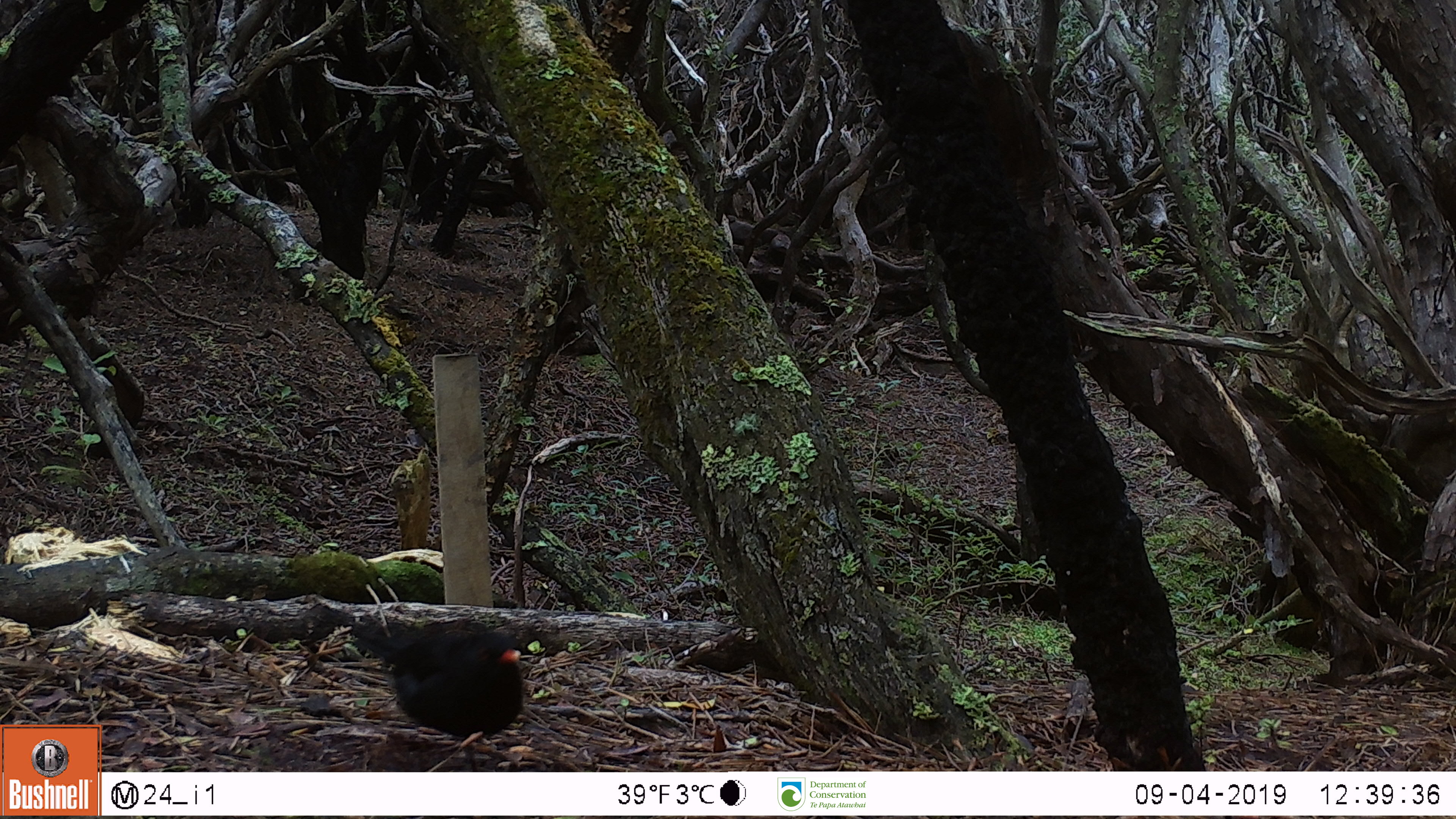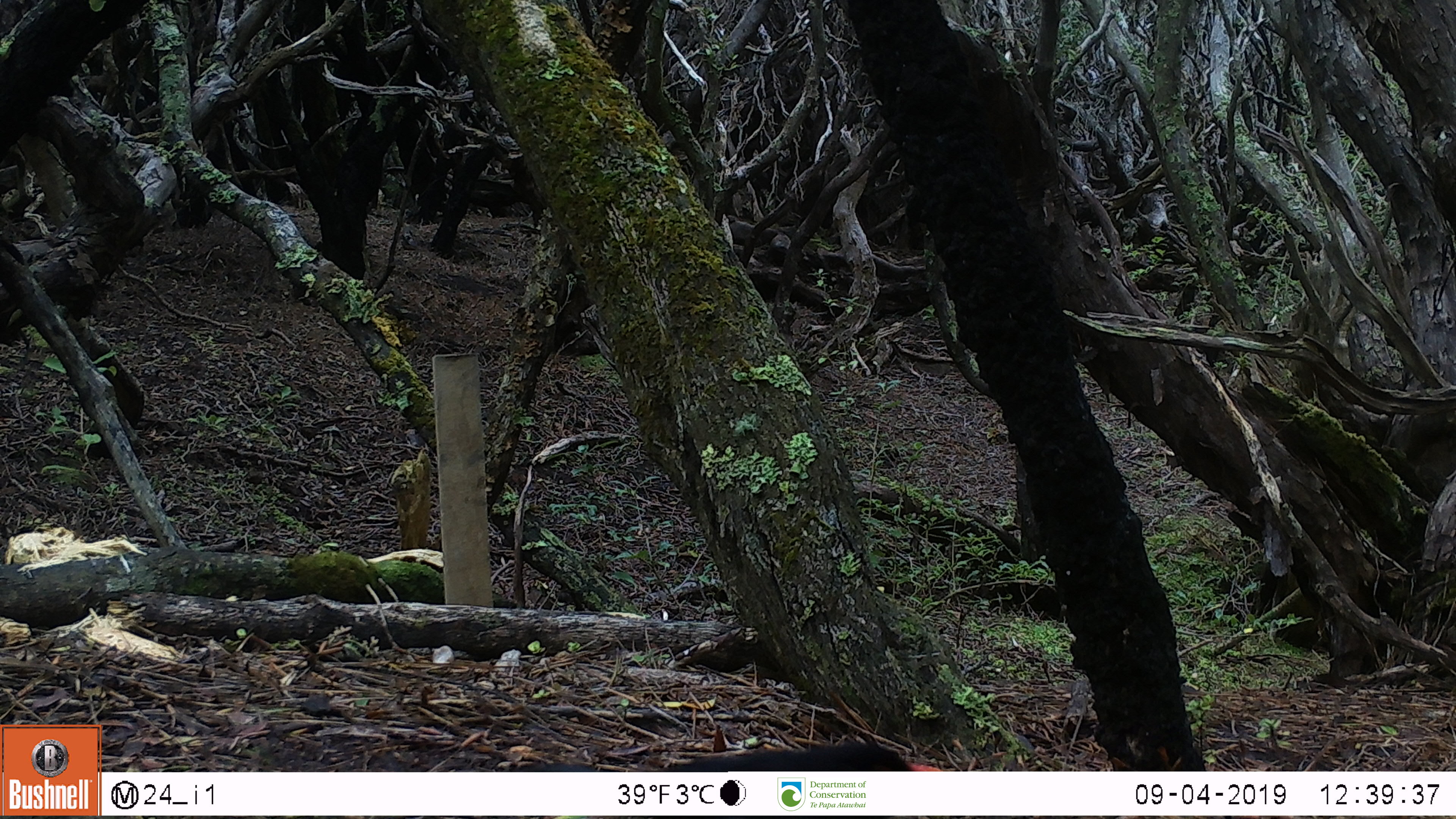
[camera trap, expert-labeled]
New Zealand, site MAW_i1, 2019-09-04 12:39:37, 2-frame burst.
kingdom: Animalia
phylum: Chordata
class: Aves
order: Passeriformes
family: Turdidae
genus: Turdus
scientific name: Turdus merula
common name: eurasian blackbird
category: blackbird